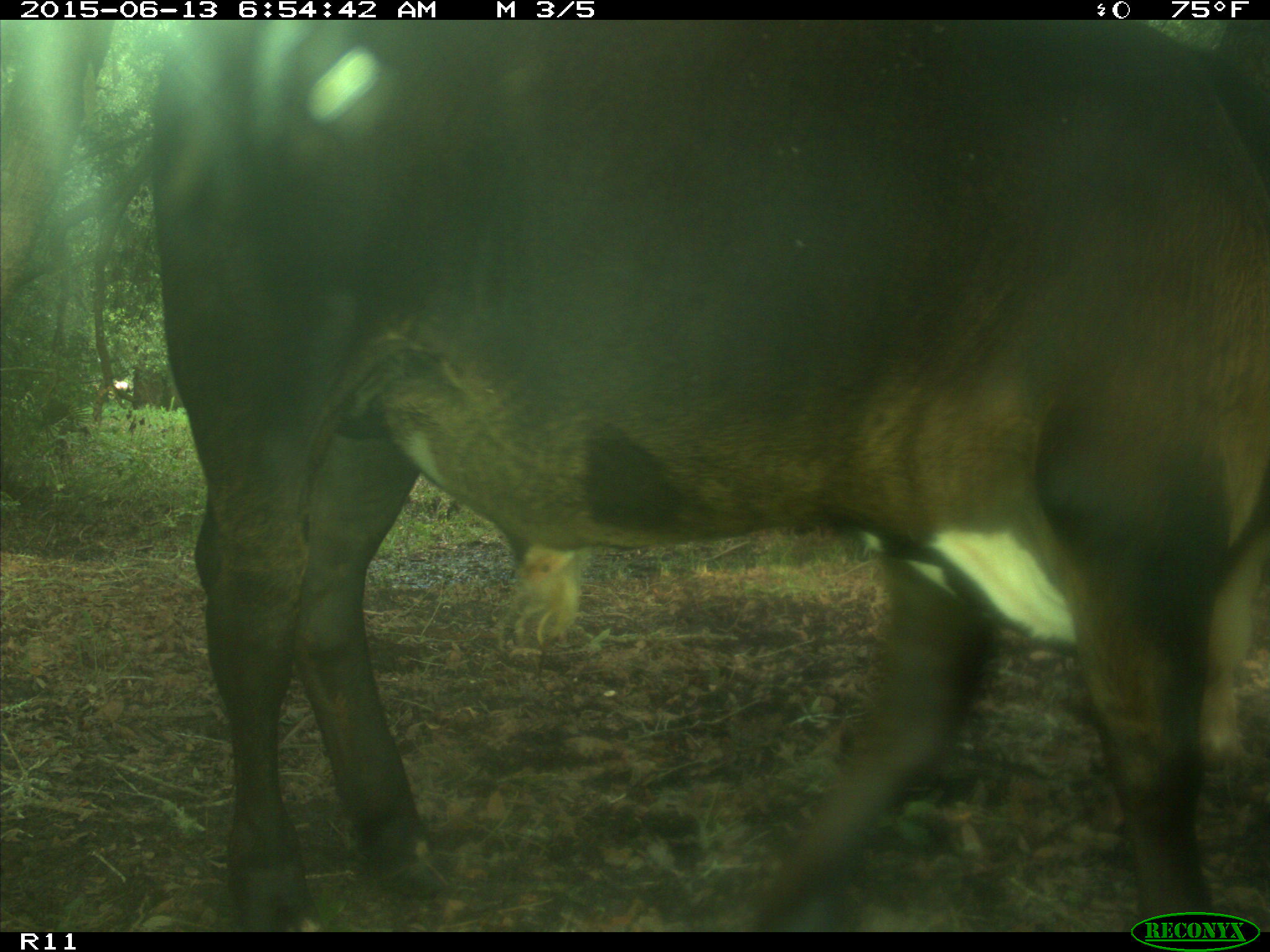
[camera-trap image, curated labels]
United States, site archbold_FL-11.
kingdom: Animalia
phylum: Chordata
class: Mammalia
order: Artiodactyla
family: Bovidae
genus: Bos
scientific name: Bos taurus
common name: domestic cow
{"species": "Bos taurus (domestic cow)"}